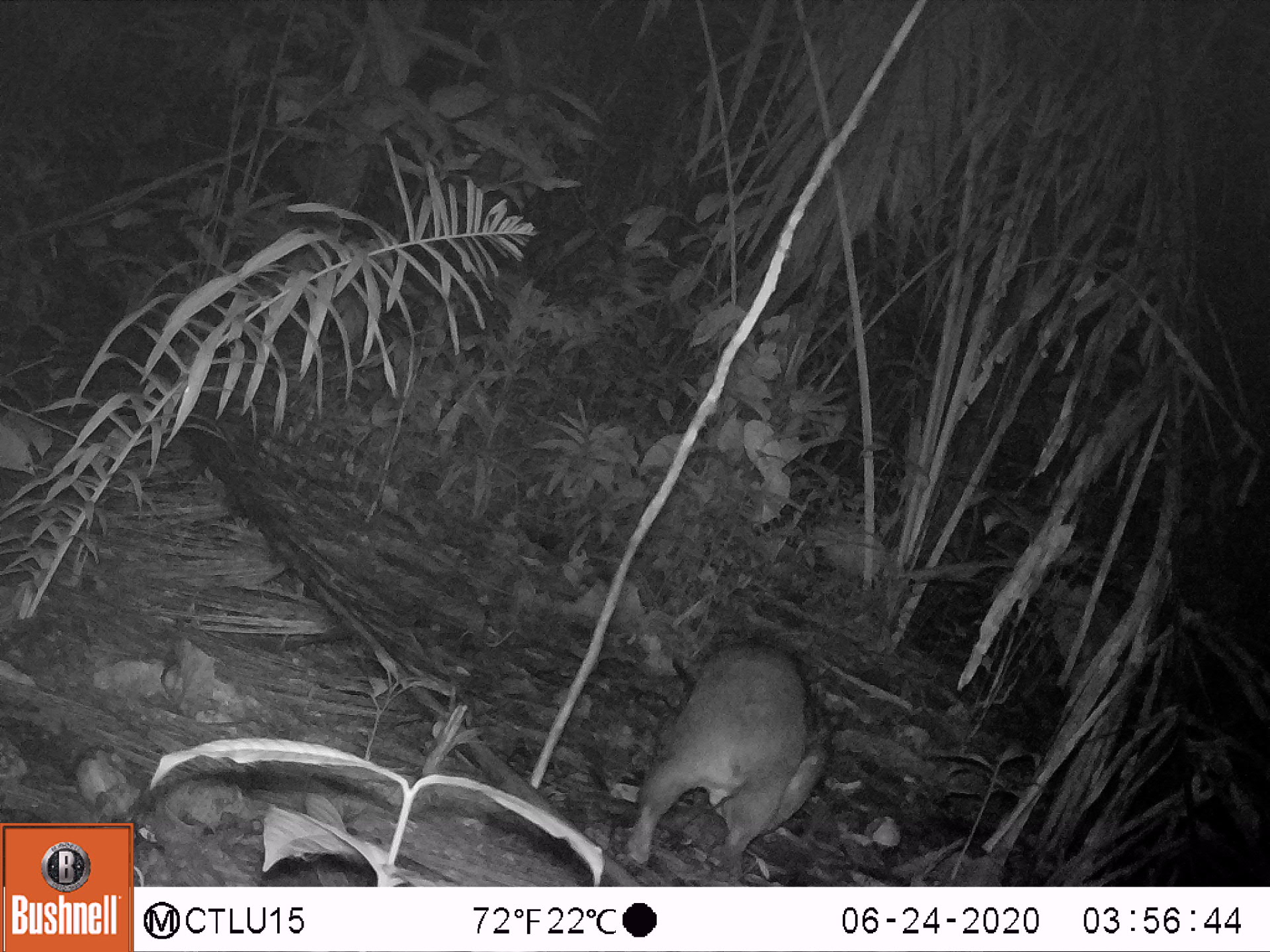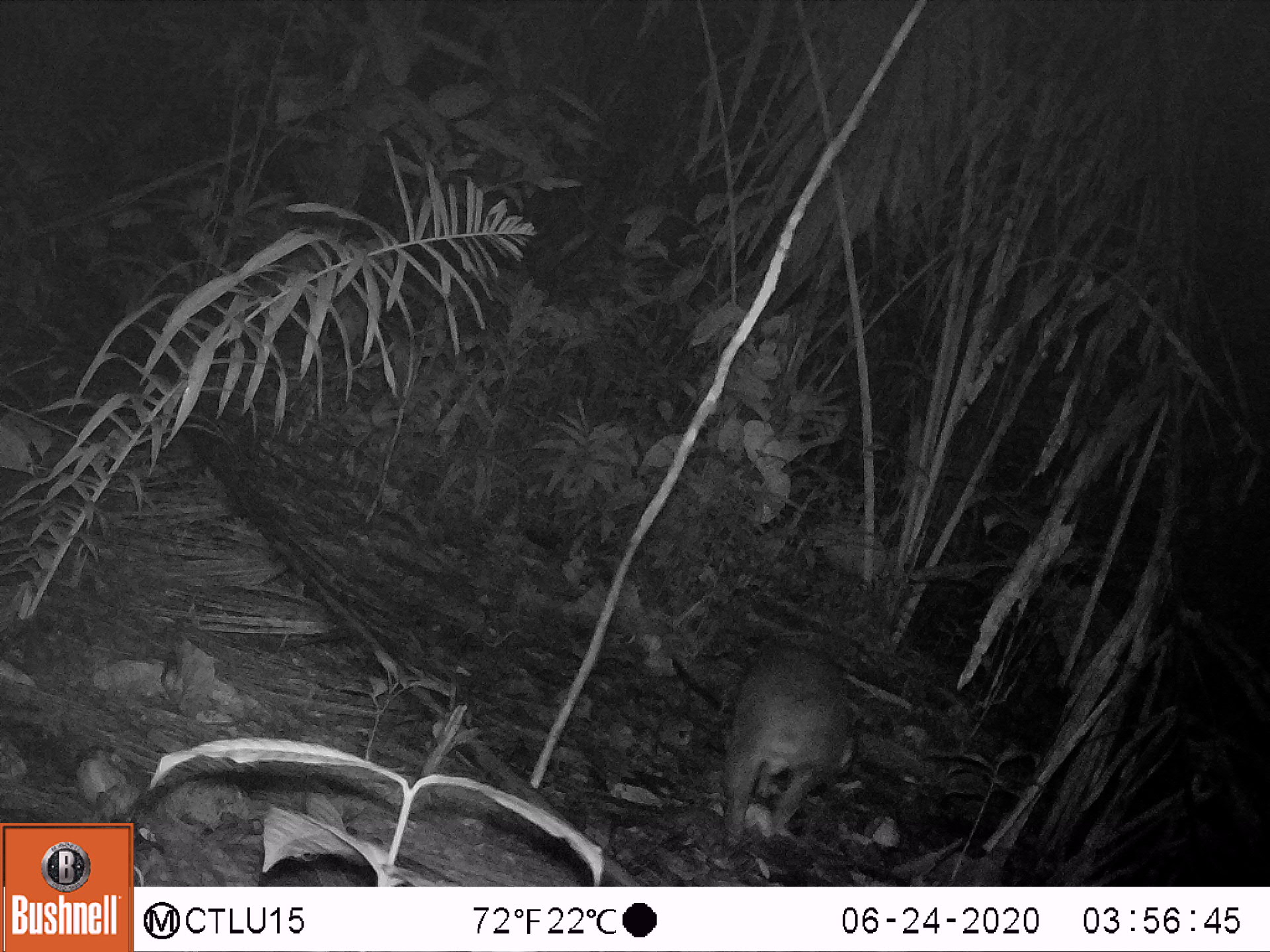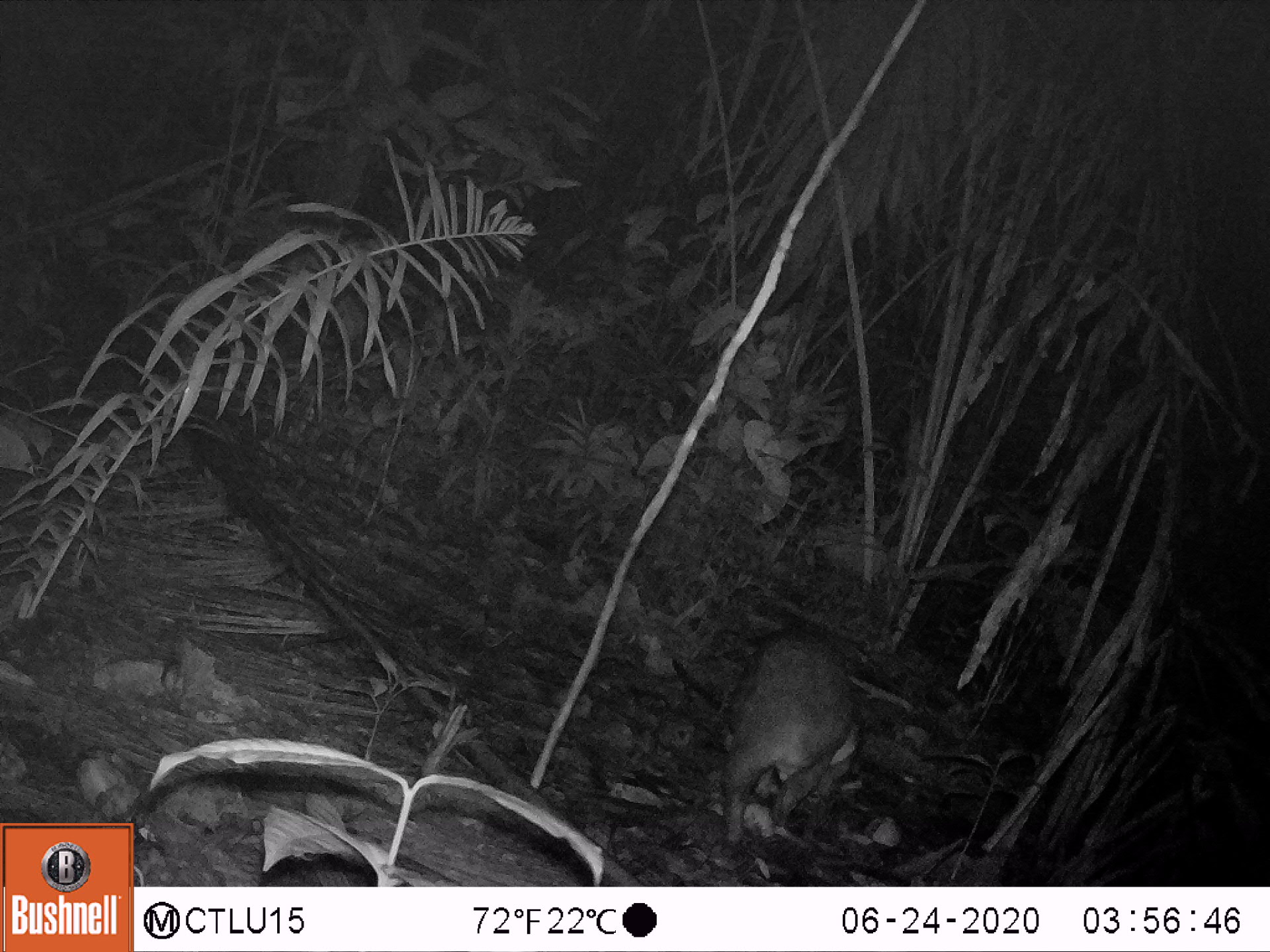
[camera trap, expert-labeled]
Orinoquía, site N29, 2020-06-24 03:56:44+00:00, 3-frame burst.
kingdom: Animalia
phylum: Chordata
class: Mammalia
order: Rodentia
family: Cuniculidae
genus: Cuniculus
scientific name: Cuniculus paca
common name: spotted paca